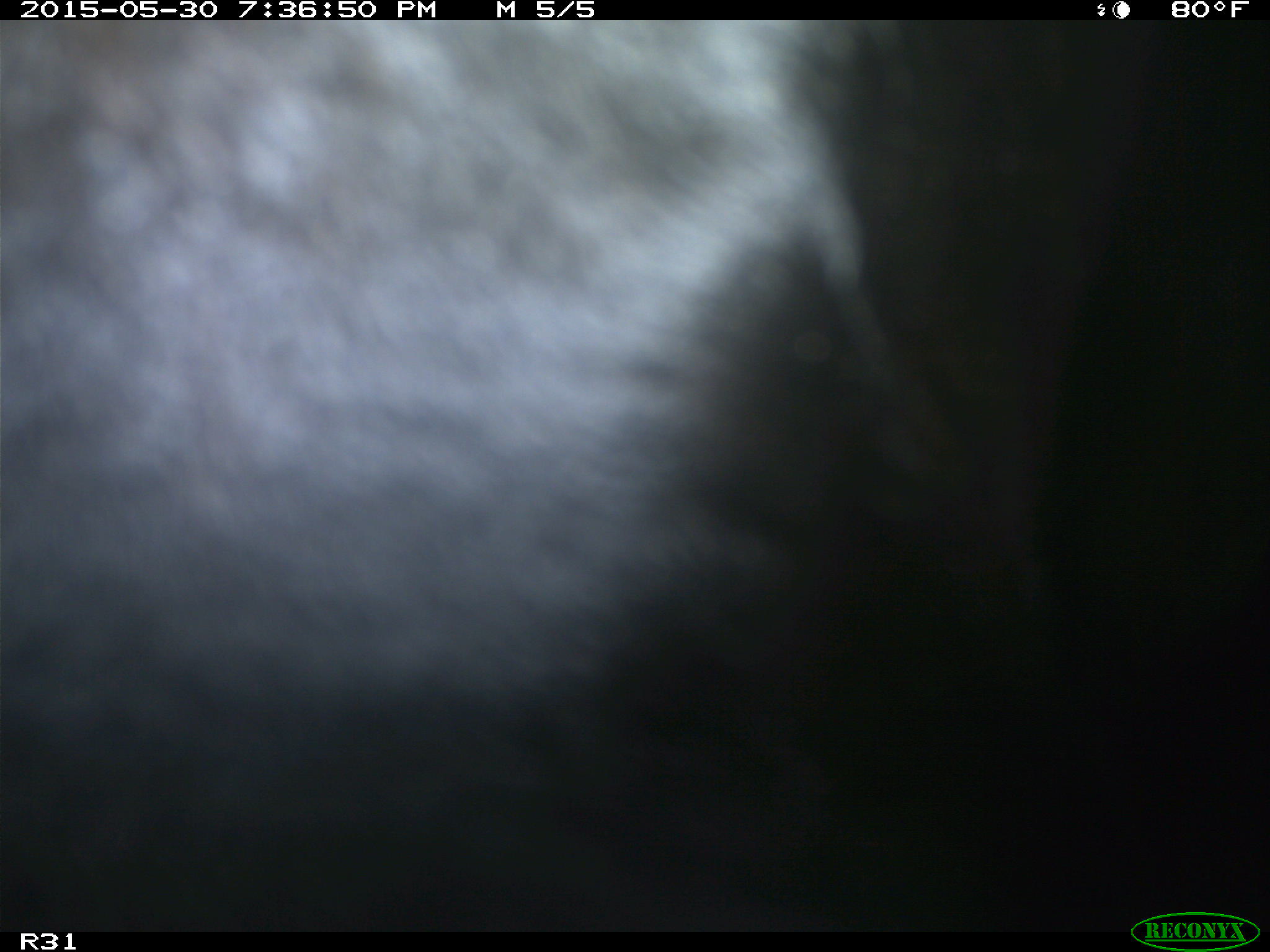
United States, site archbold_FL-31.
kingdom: Animalia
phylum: Chordata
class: Mammalia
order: Artiodactyla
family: Bovidae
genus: Bos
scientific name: Bos taurus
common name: domestic cow